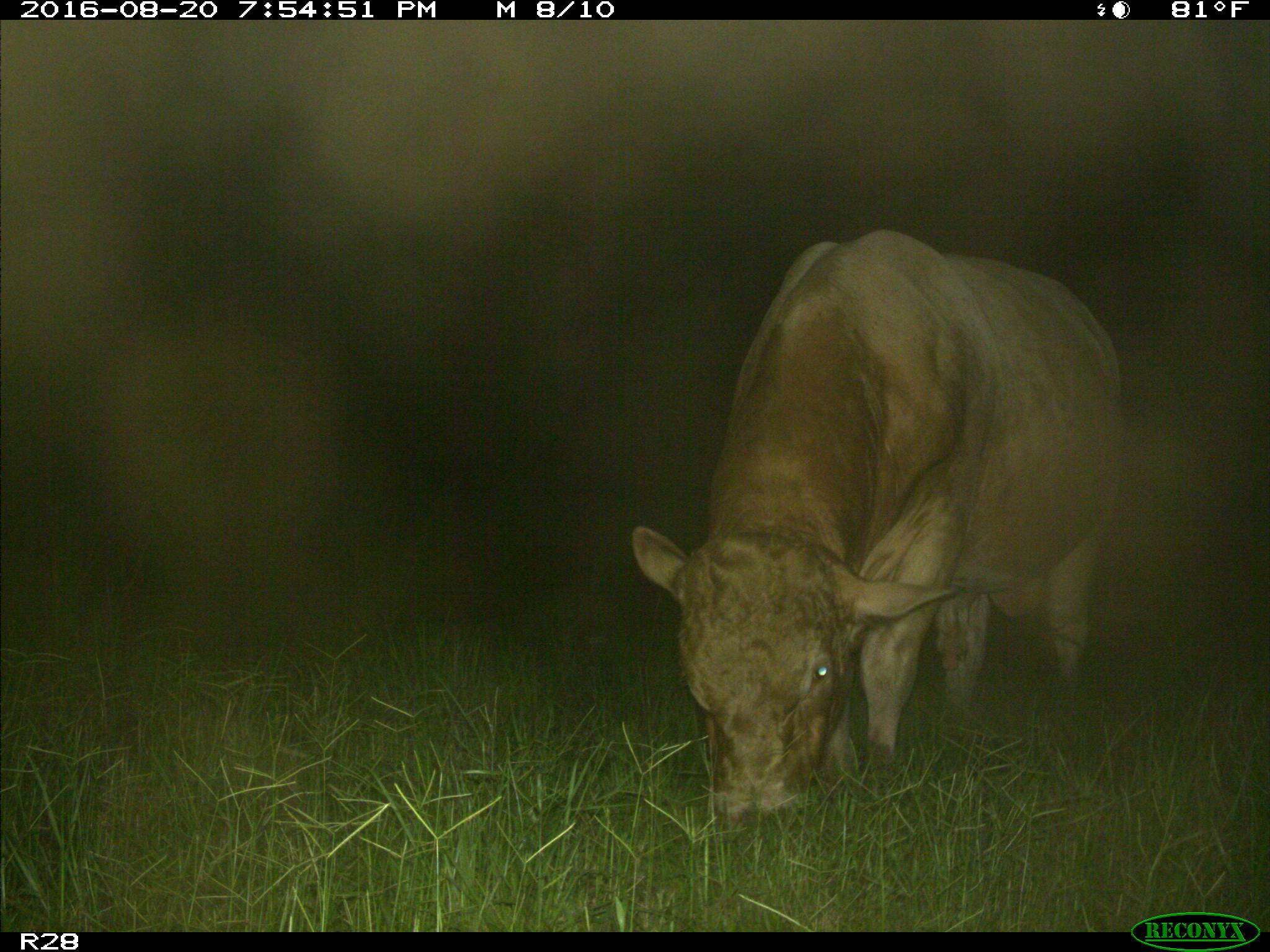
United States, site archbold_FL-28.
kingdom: Animalia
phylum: Chordata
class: Mammalia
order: Artiodactyla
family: Bovidae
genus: Bos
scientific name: Bos taurus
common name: domestic cow